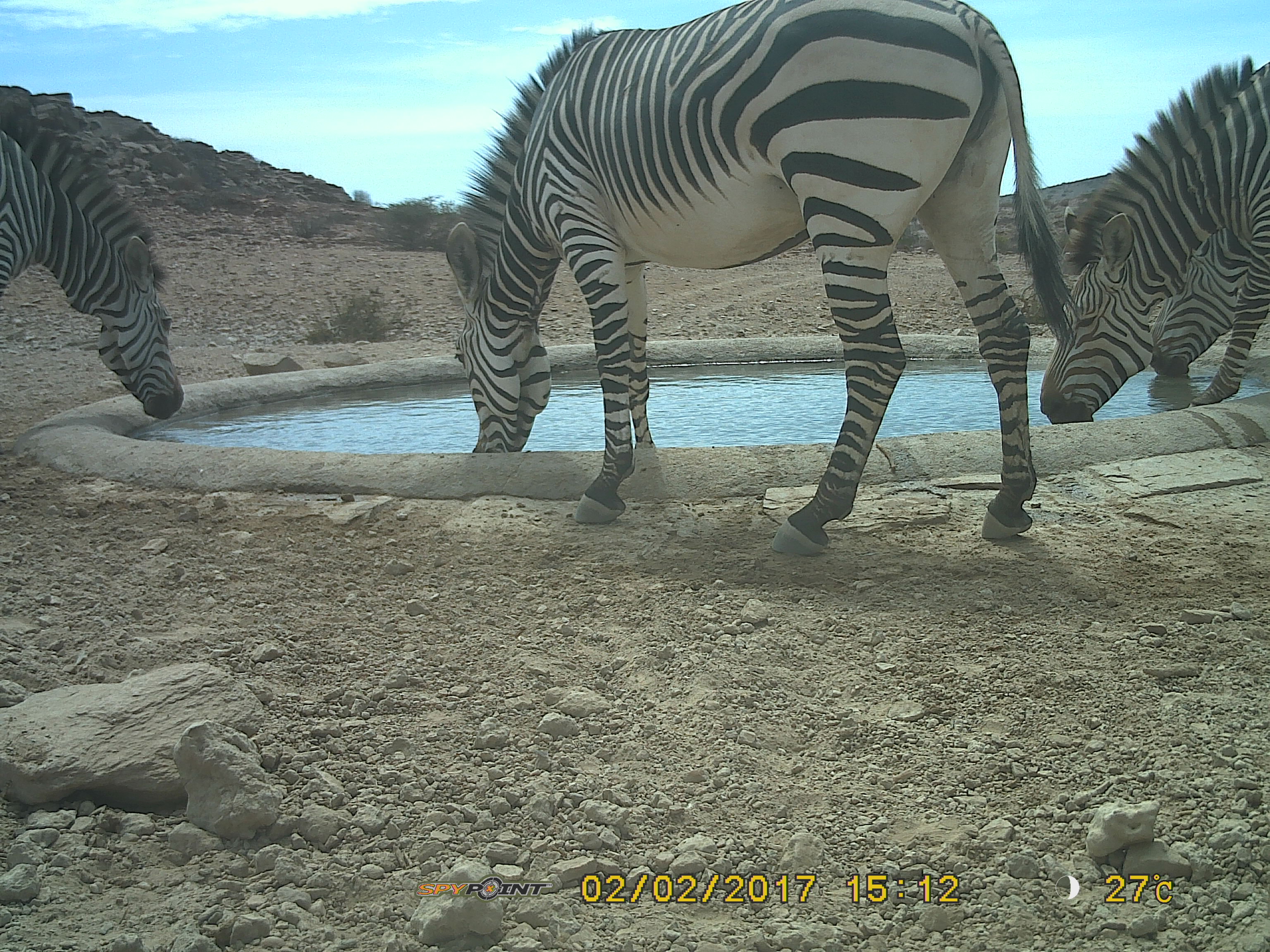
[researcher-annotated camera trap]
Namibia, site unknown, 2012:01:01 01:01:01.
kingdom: Animalia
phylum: Chordata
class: Mammalia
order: Perissodactyla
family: Equidae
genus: Equus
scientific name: Equus zebra hartmannae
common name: hartmann's mountain zebra